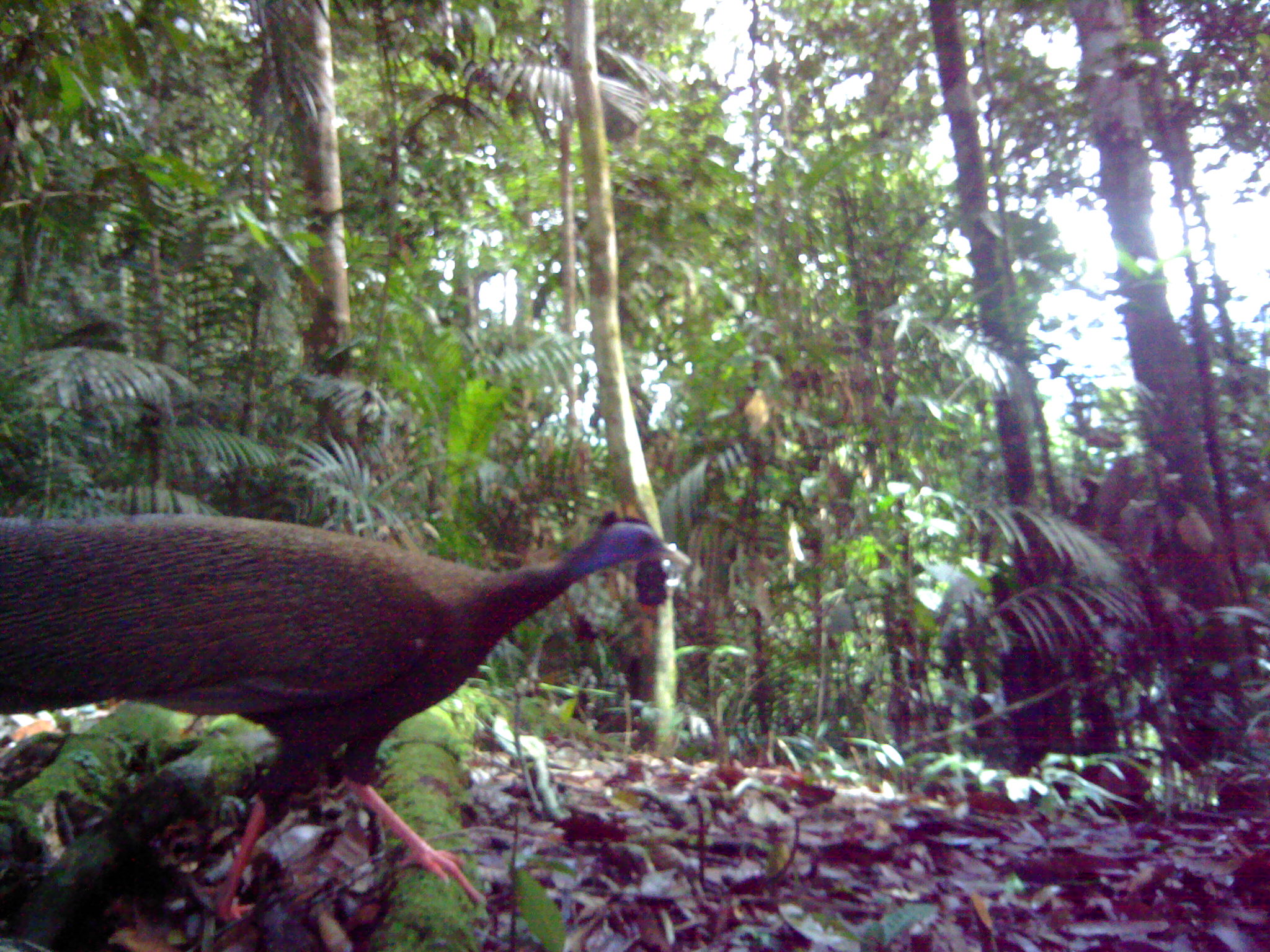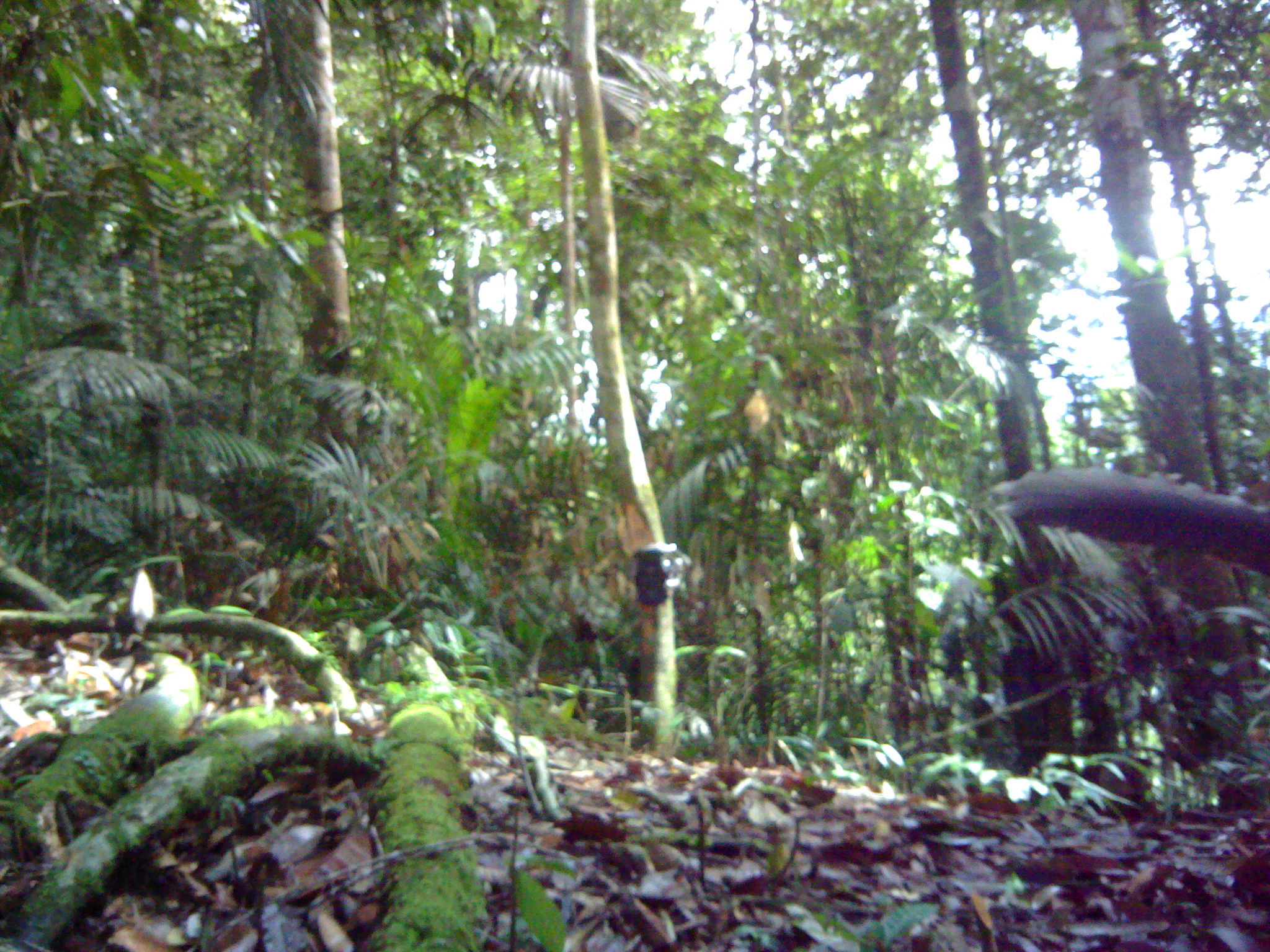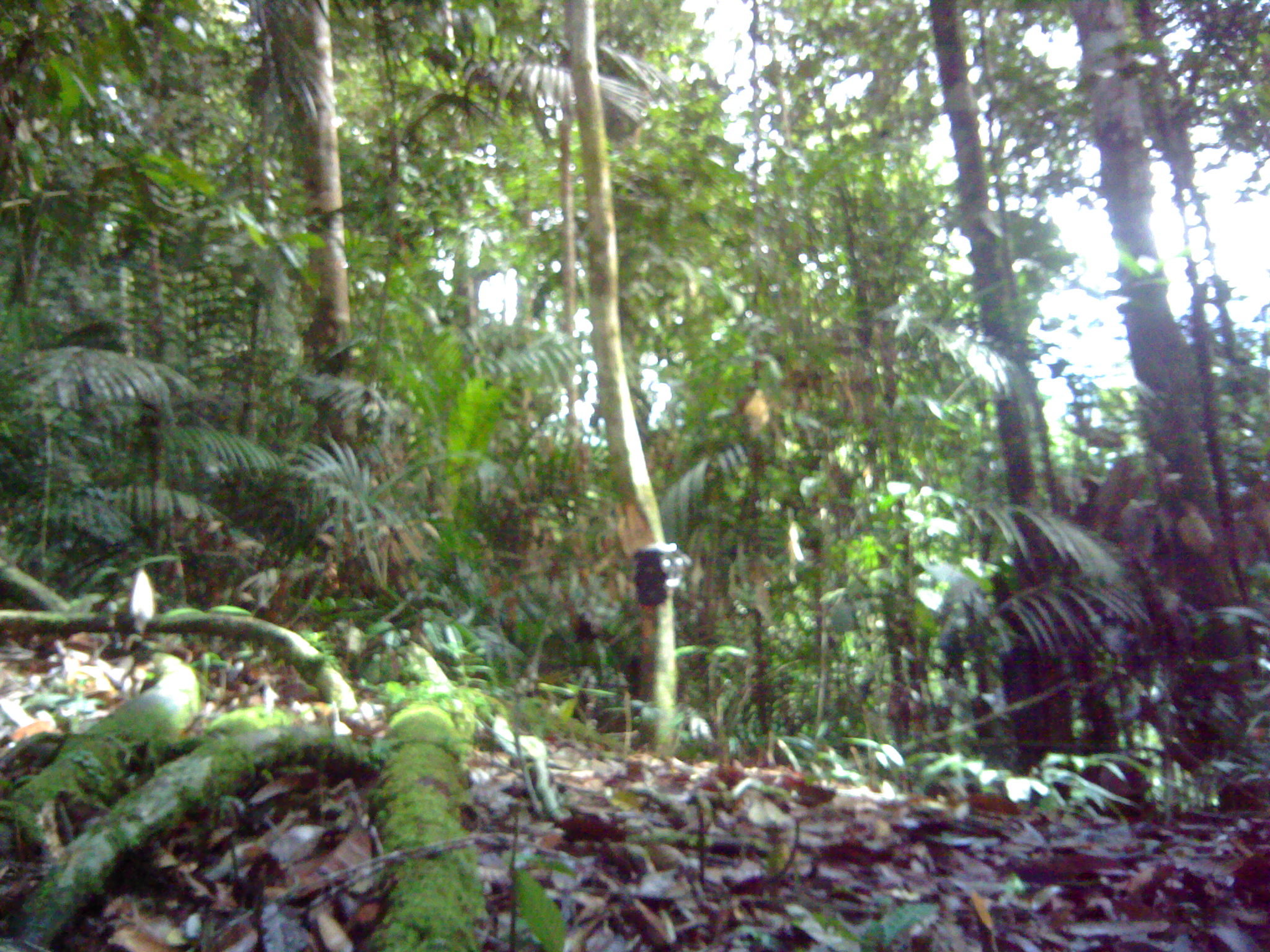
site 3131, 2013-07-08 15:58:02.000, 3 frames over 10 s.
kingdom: Animalia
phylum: Chordata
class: Aves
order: Galliformes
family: Phasianidae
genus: Argusianus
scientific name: Argusianus argus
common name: great argus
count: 1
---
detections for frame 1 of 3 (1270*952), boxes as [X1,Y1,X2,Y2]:
argusianus argus: [0,509,690,922]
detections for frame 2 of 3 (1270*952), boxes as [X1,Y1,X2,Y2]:
argusianus argus: [991,465,1270,576]